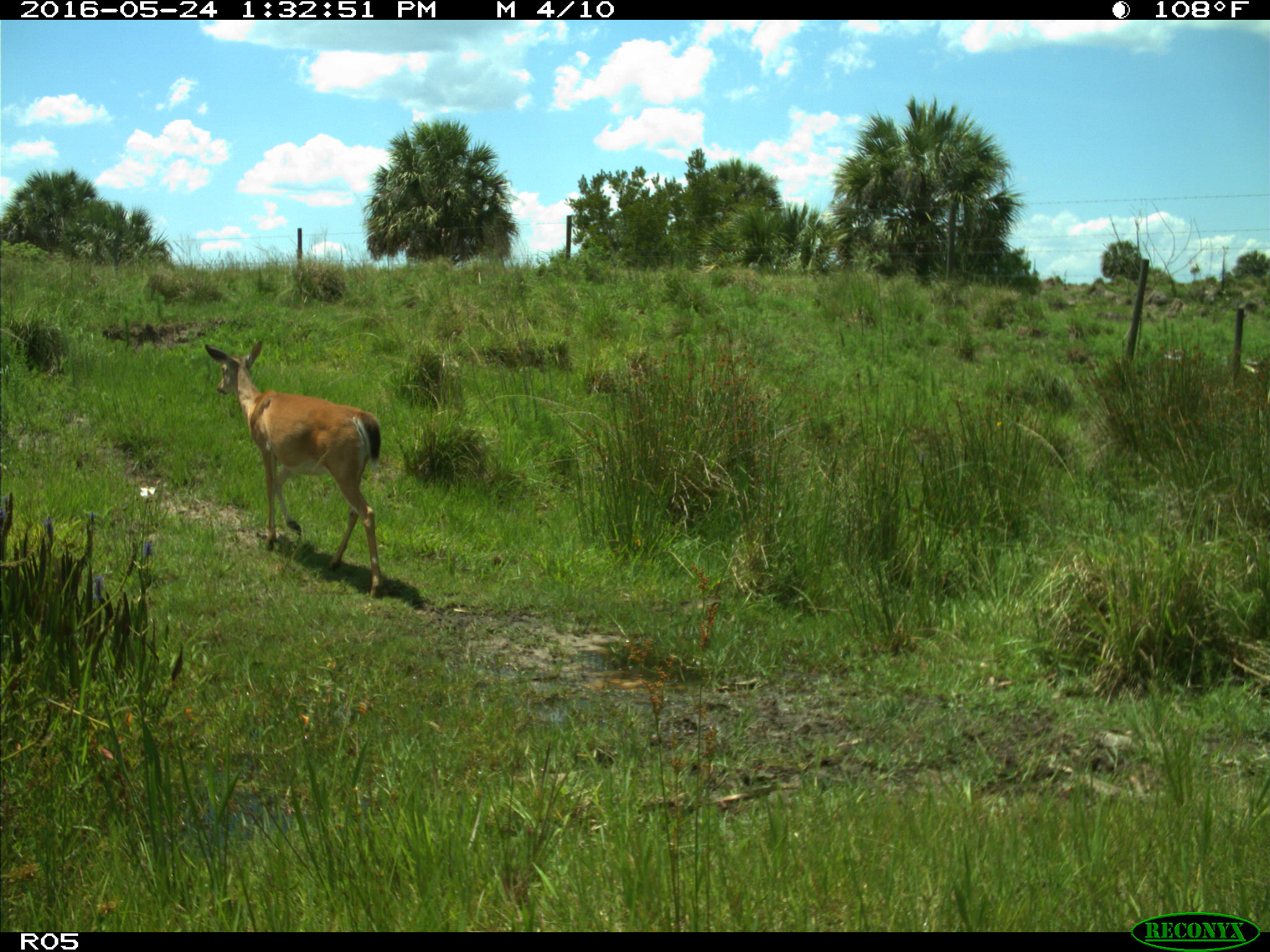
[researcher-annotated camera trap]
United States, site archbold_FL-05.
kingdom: Animalia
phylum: Chordata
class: Mammalia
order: Artiodactyla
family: Cervidae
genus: Odocoileus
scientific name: Odocoileus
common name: deer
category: unidentified deer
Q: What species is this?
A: Unidentified deer (deer) (Odocoileus).